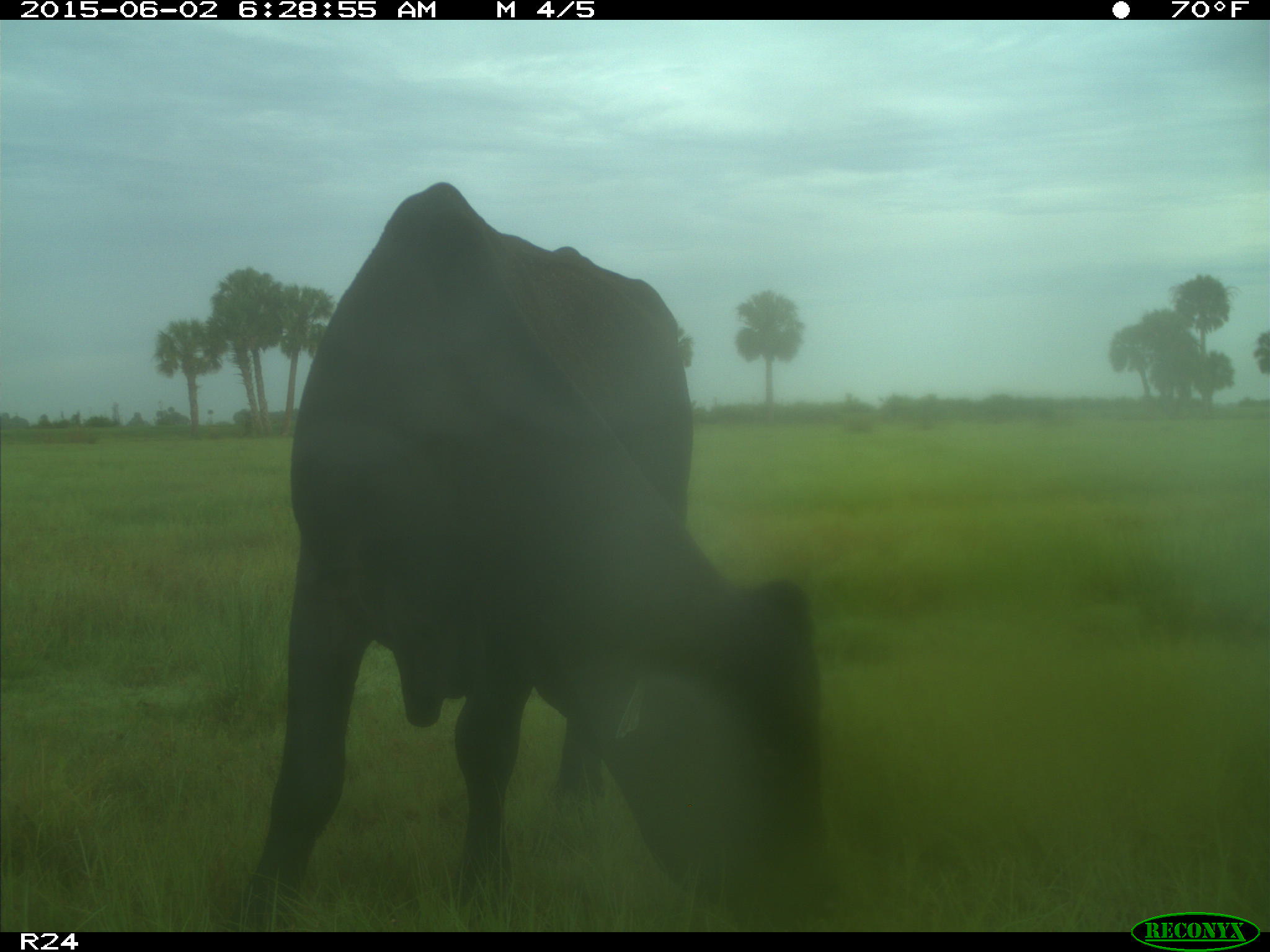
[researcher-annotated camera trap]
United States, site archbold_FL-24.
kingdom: Animalia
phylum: Chordata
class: Mammalia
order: Artiodactyla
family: Bovidae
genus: Bos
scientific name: Bos taurus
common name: domestic cow